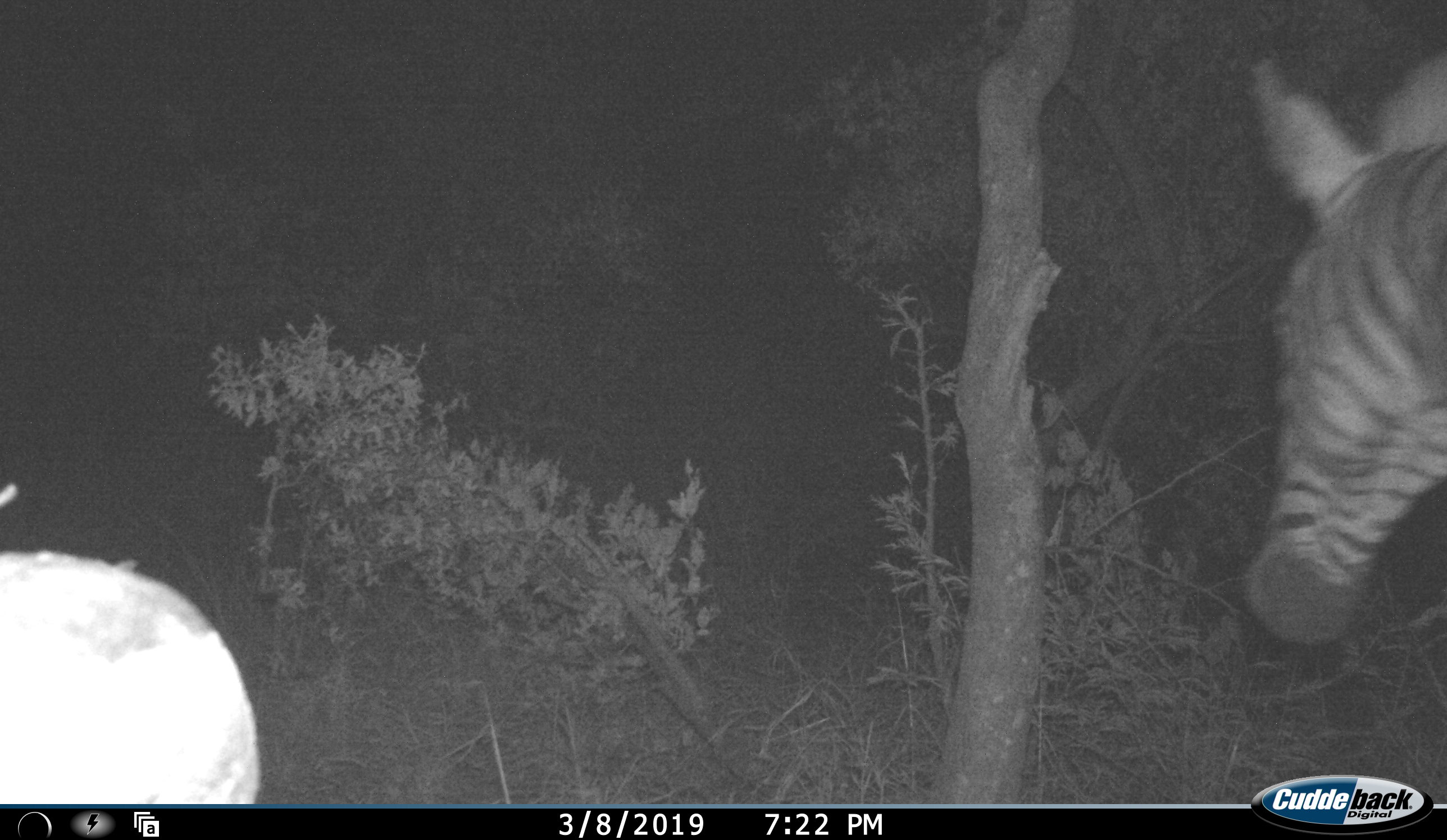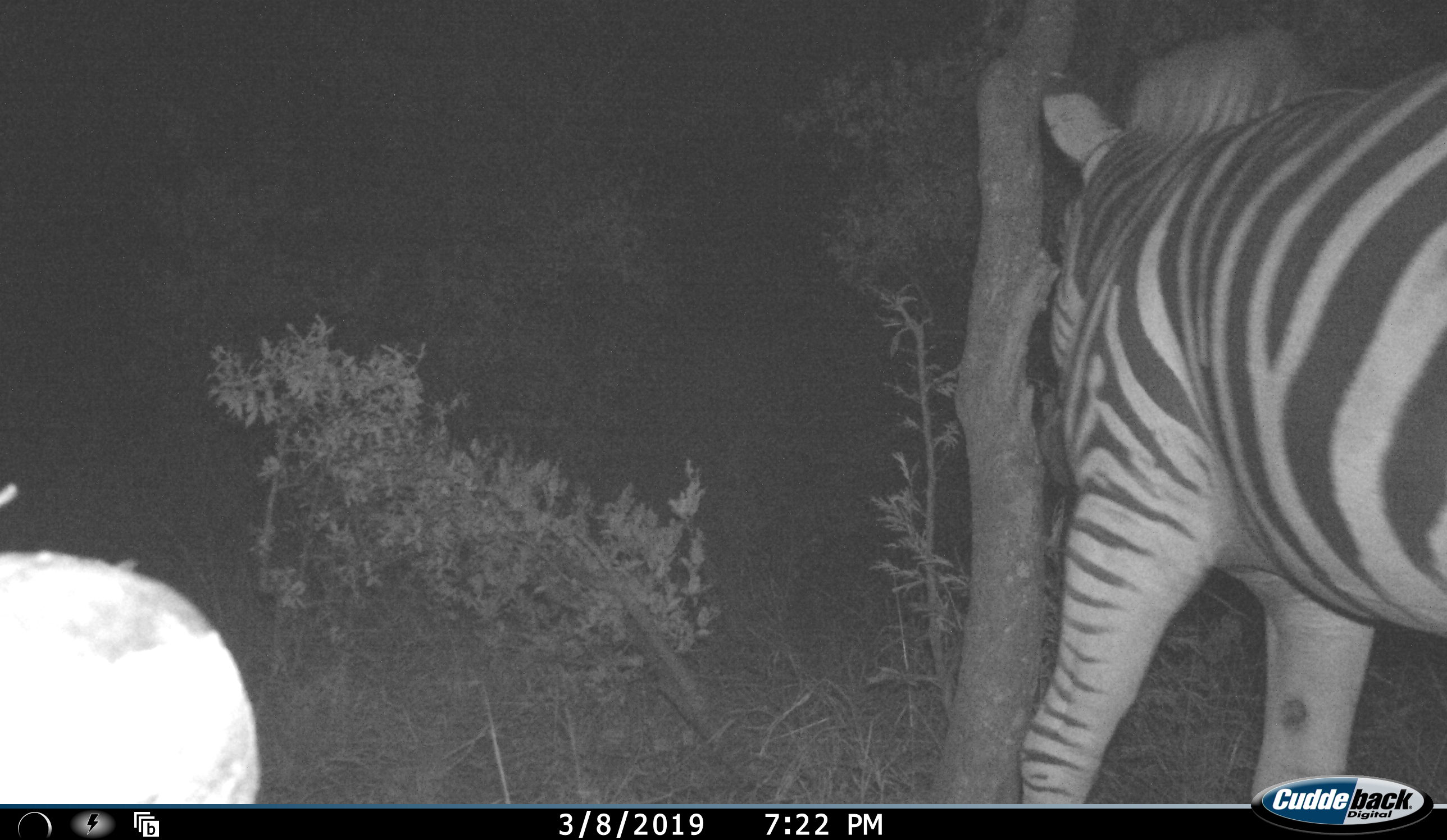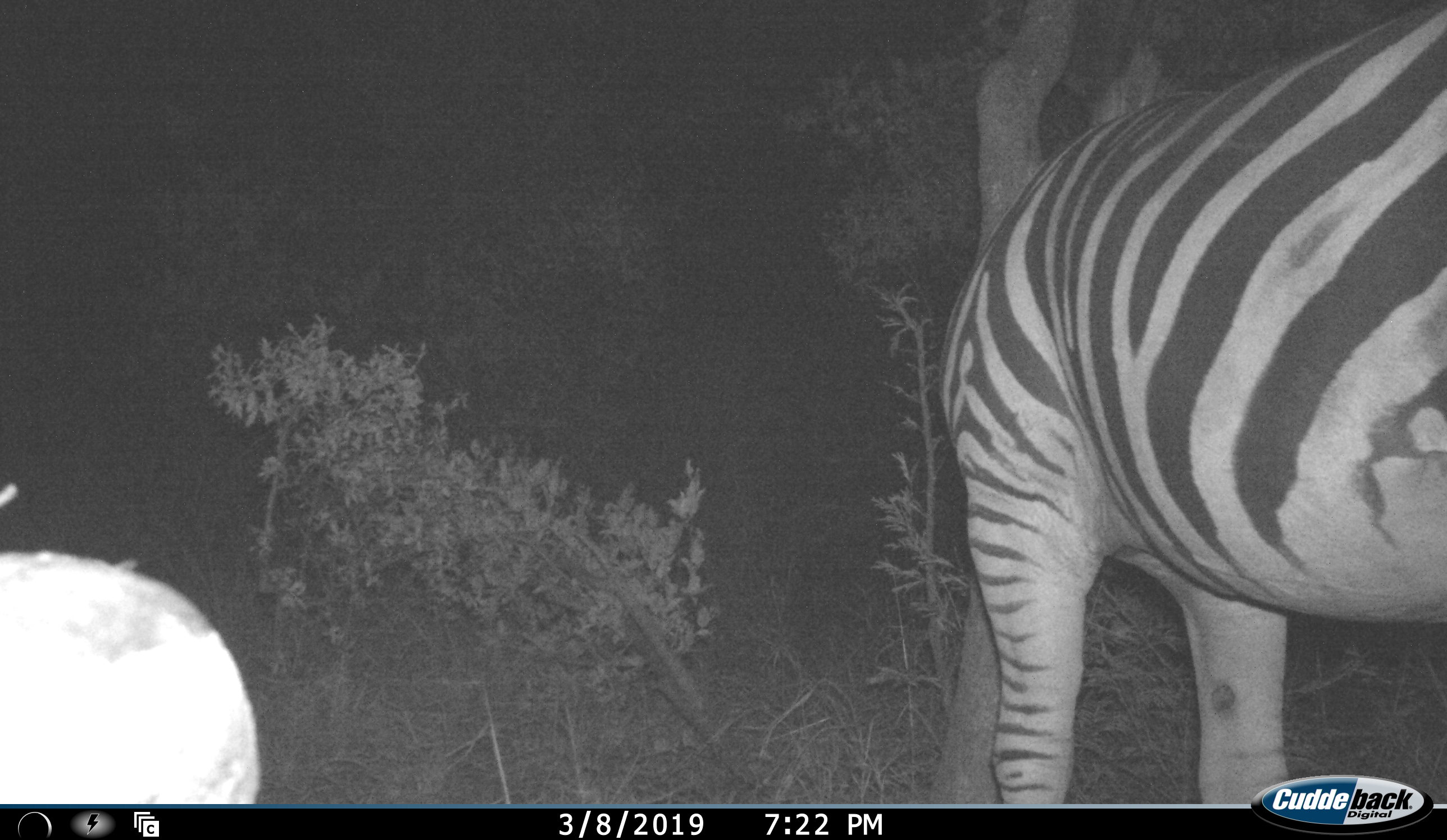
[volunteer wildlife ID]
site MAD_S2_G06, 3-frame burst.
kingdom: Animalia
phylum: Chordata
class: Mammalia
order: Perissodactyla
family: Equidae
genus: Equus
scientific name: Equus quagga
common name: plains zebra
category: zebraplains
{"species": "zebraplains (plains zebra) (Equus quagga)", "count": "1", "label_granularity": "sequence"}